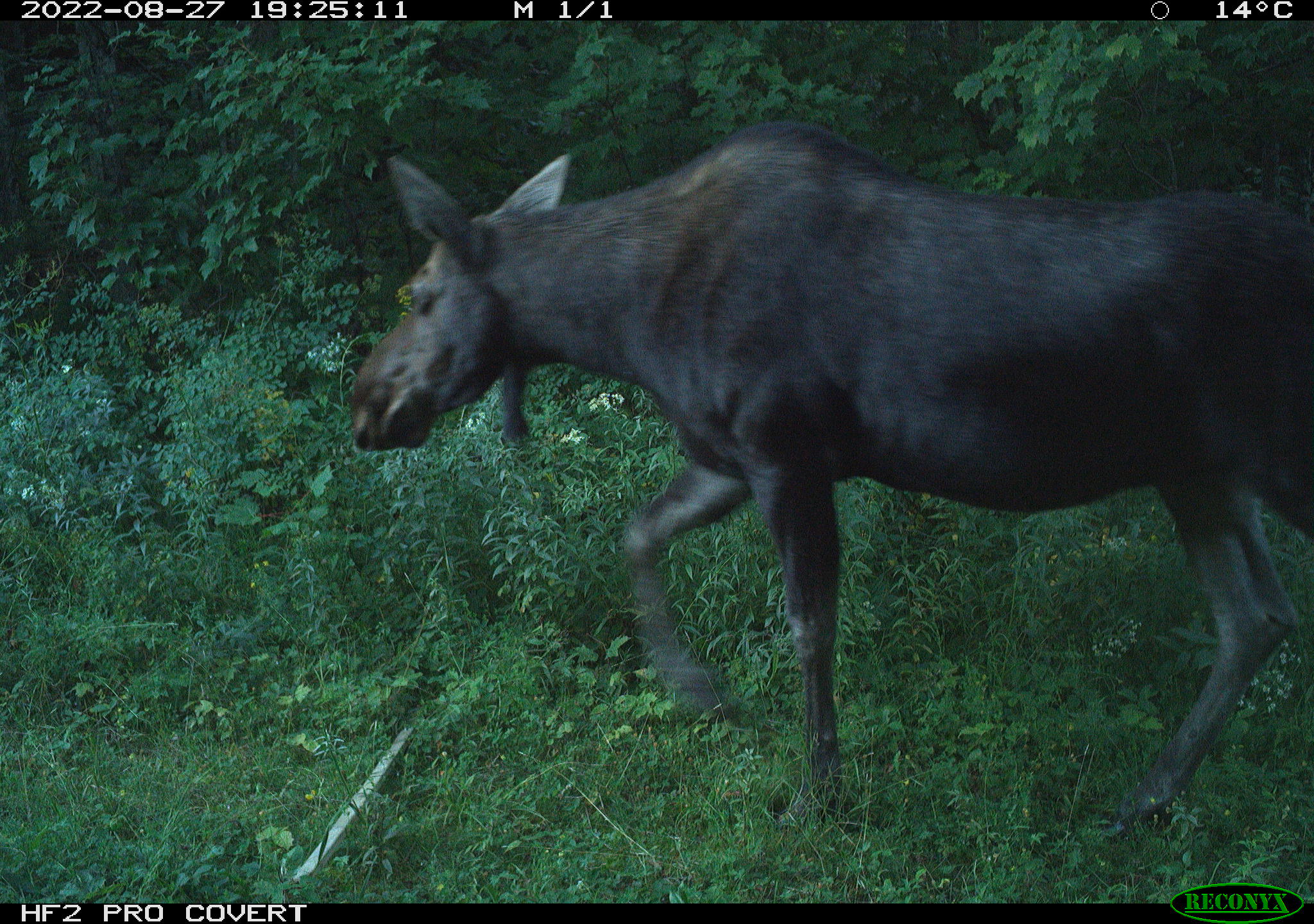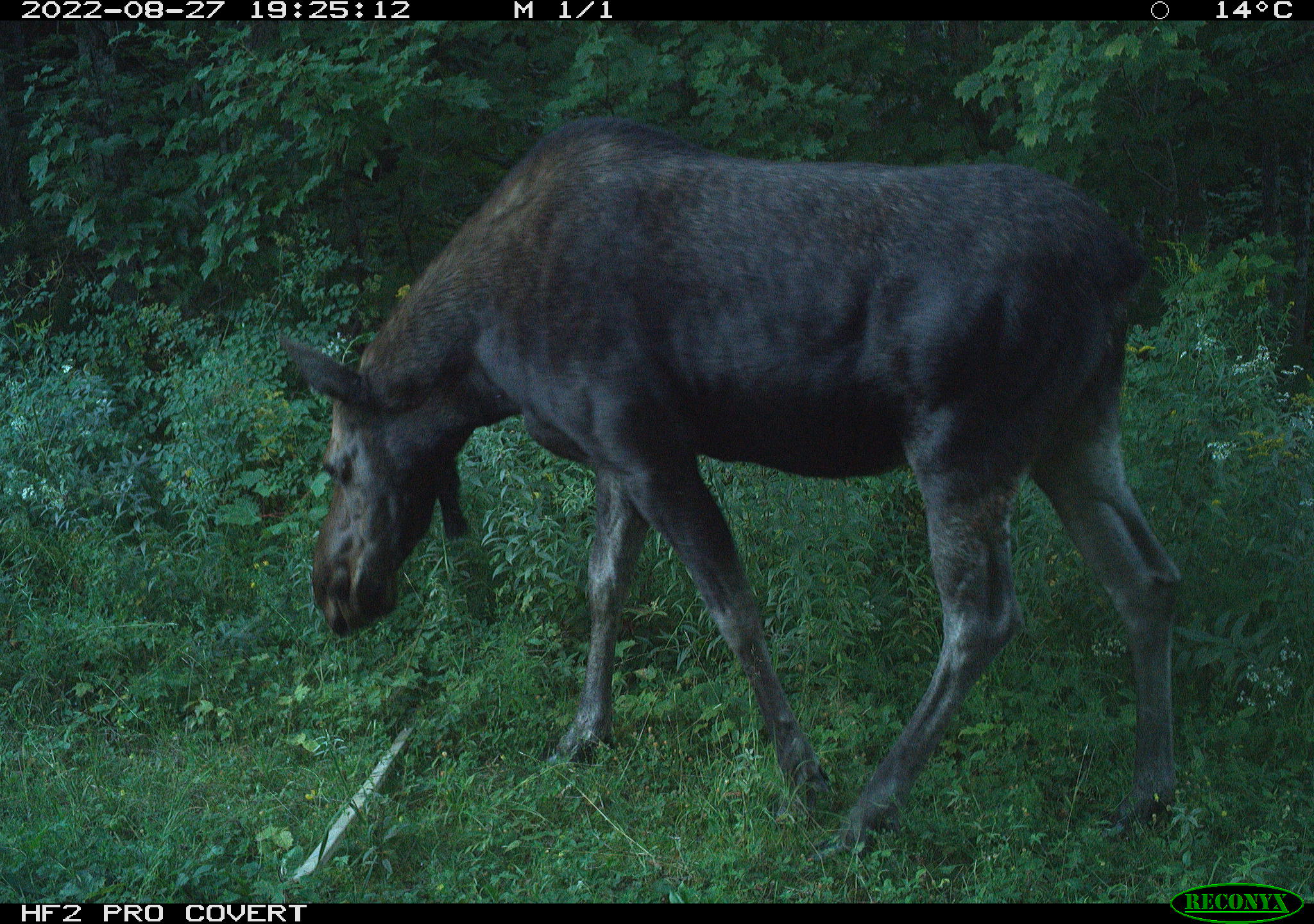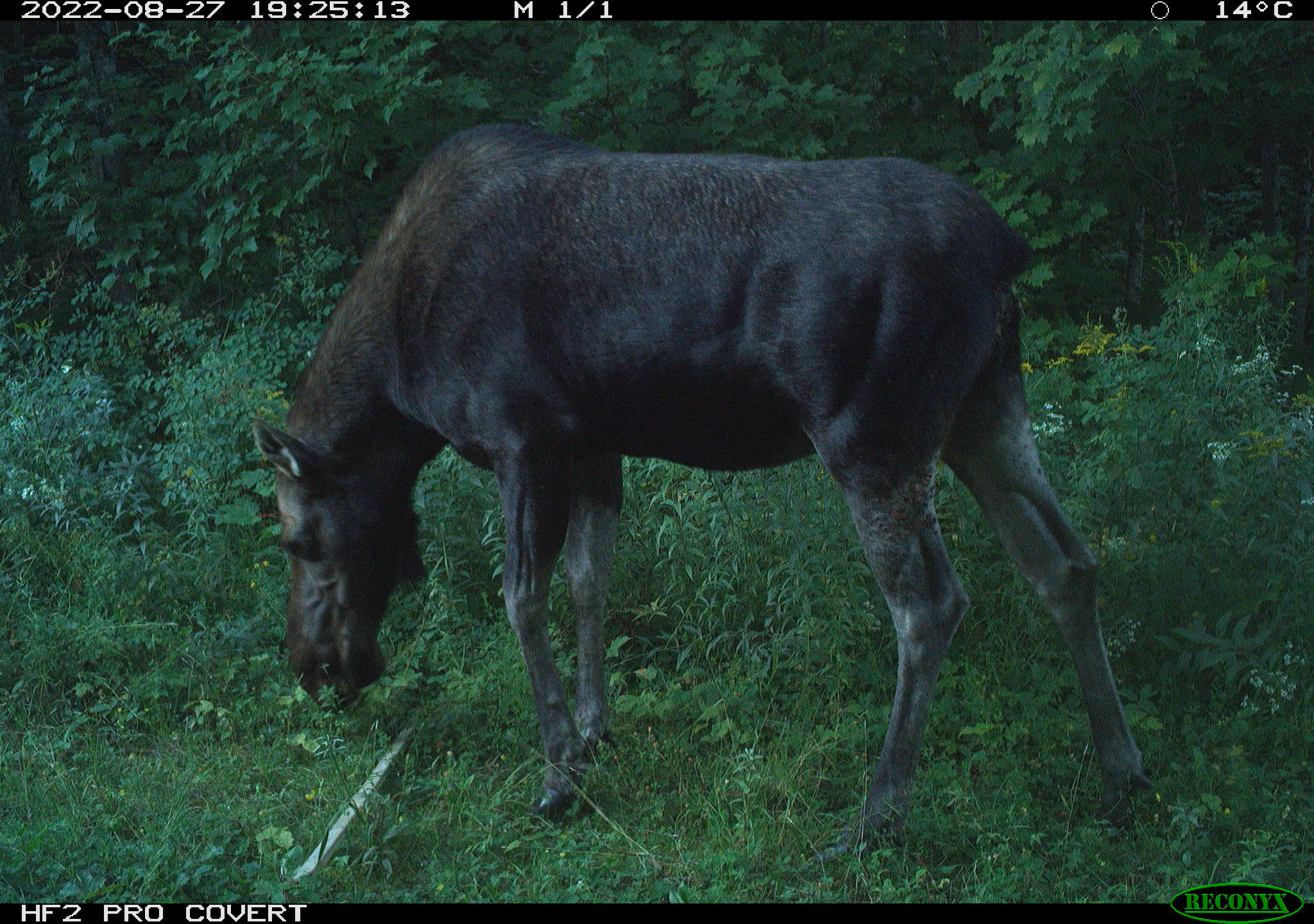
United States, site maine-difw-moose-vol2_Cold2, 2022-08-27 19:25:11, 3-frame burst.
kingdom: Animalia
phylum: Chordata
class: Mammalia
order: Artiodactyla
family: Cervidae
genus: Alces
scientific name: Alces alces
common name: moose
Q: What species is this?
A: Moose (Alces alces).